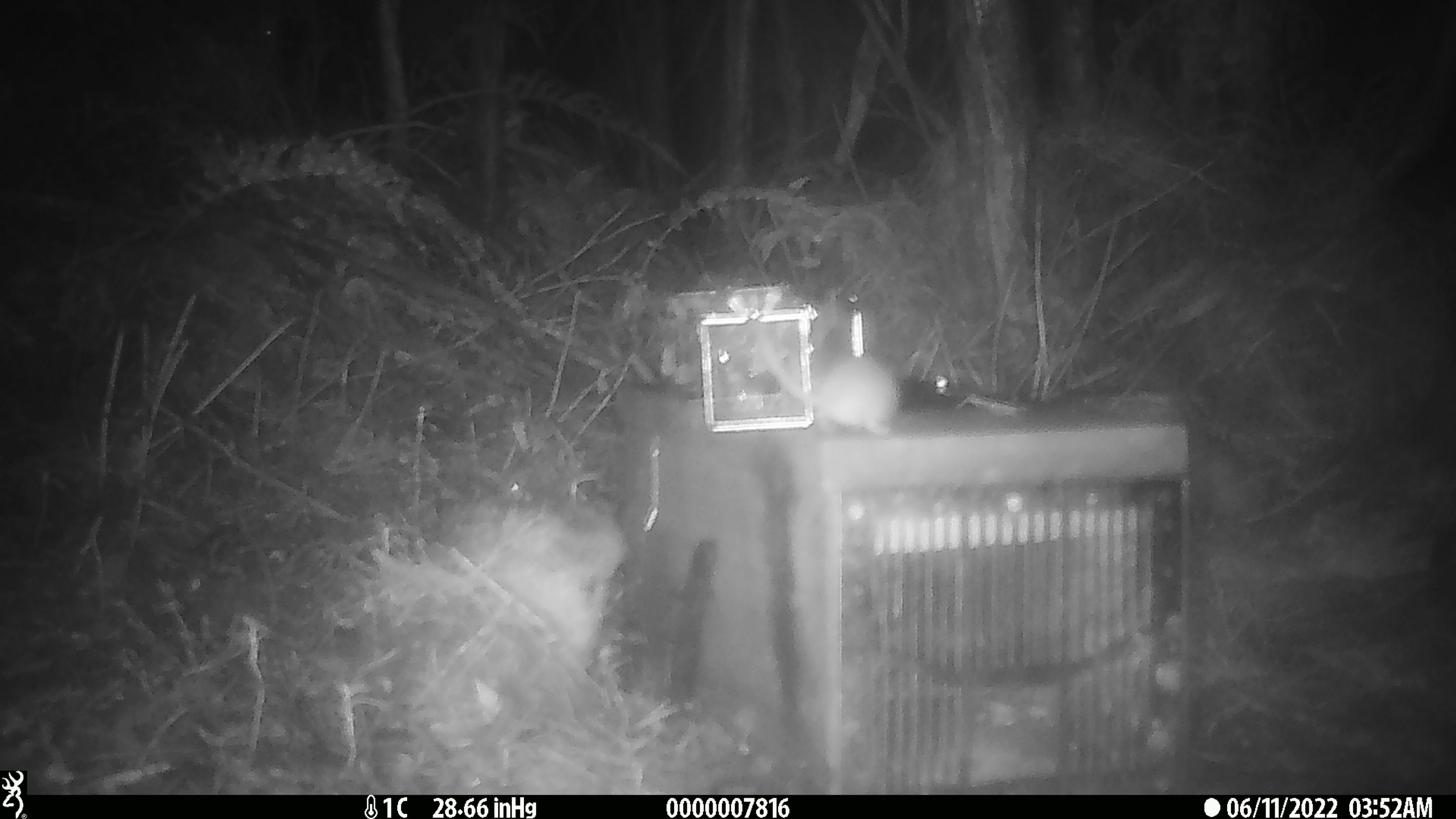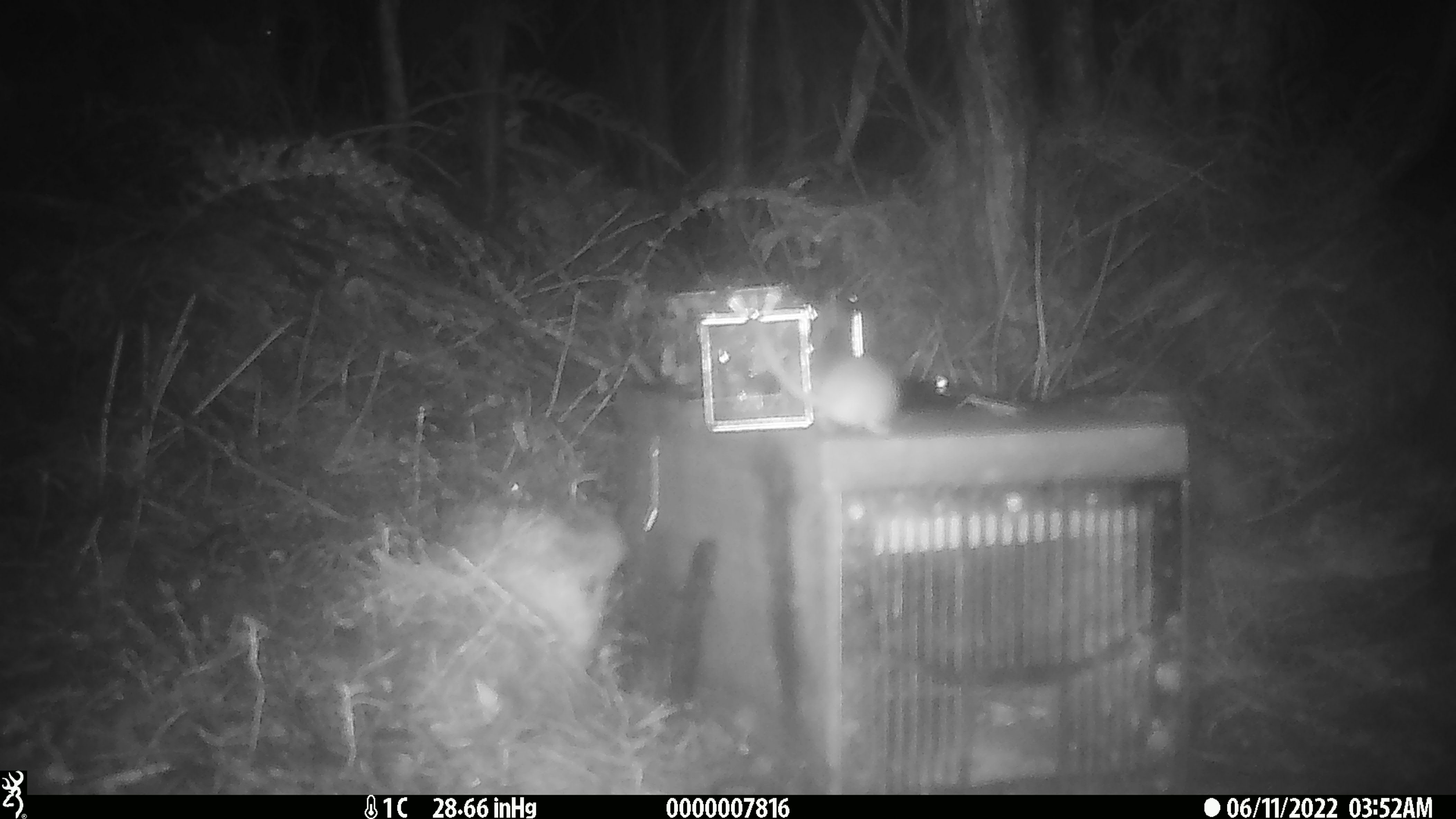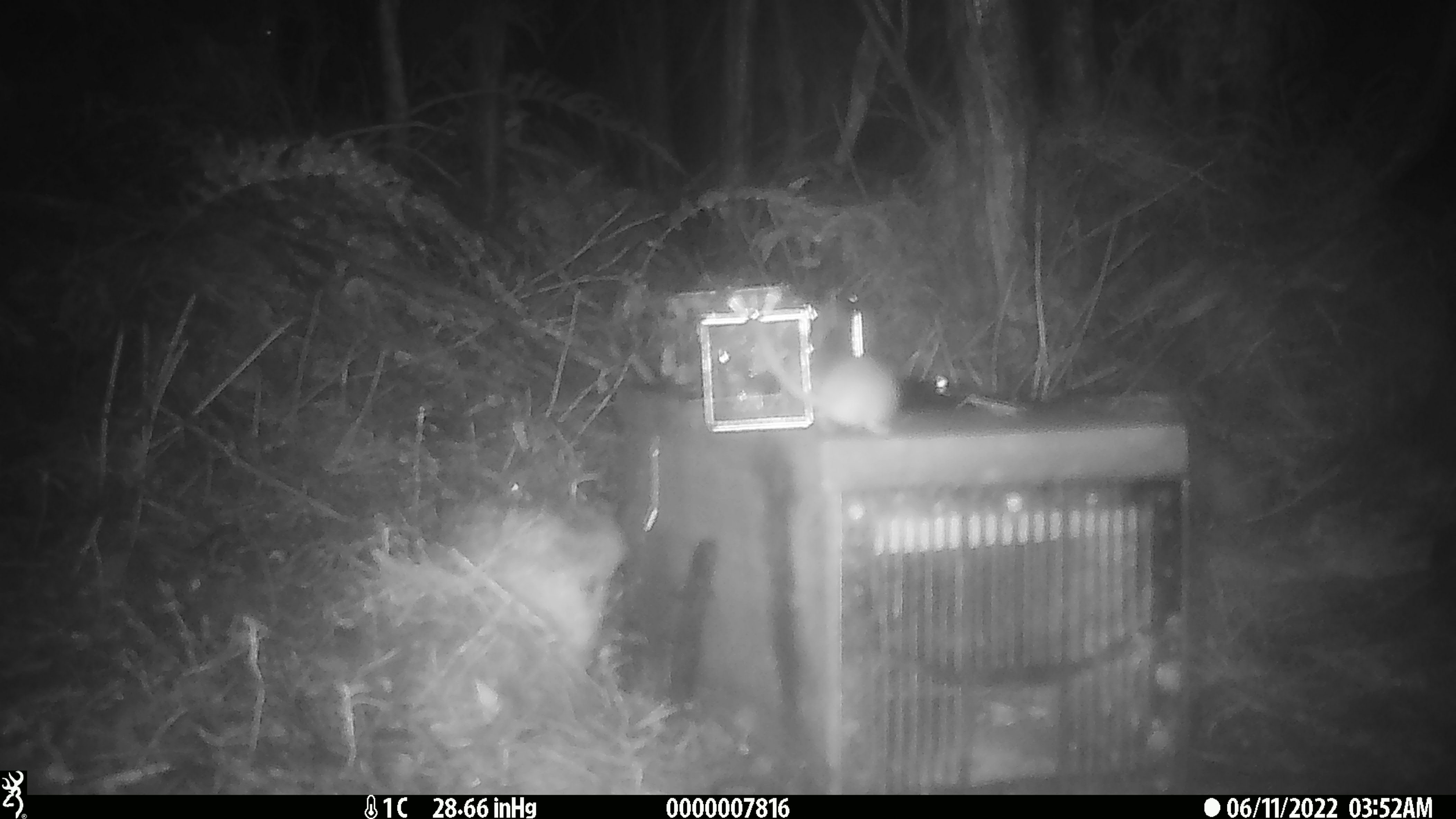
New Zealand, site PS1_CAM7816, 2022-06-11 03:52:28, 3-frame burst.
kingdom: Animalia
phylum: Chordata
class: Mammalia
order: Rodentia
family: Muridae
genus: Mus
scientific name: Mus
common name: mouse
Mouse (Mus).